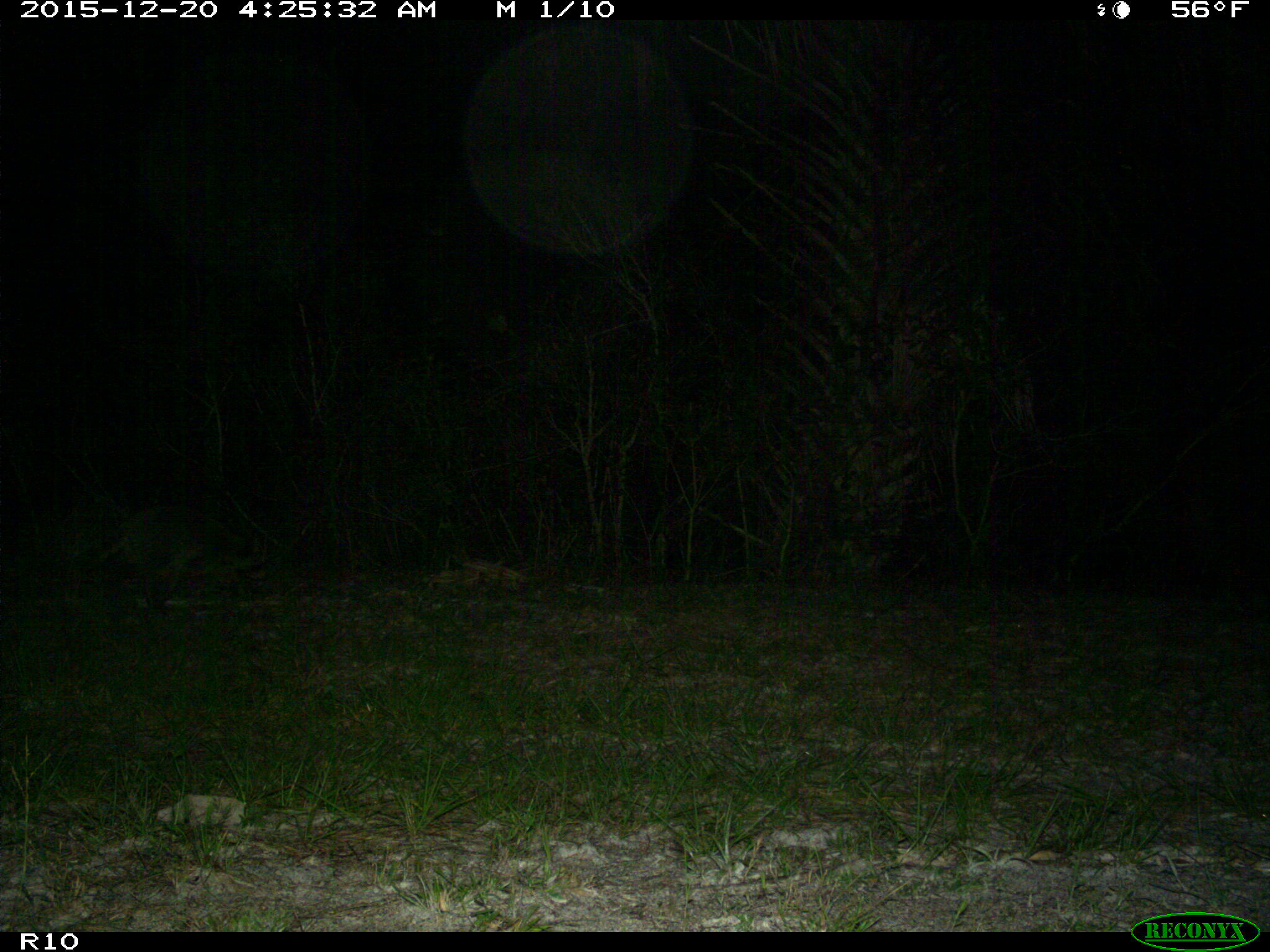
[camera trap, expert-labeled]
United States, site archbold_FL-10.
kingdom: Animalia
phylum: Chordata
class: Mammalia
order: Carnivora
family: Procyonidae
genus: Procyon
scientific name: Procyon lotor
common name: common raccoon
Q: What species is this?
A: Procyon lotor (common raccoon).